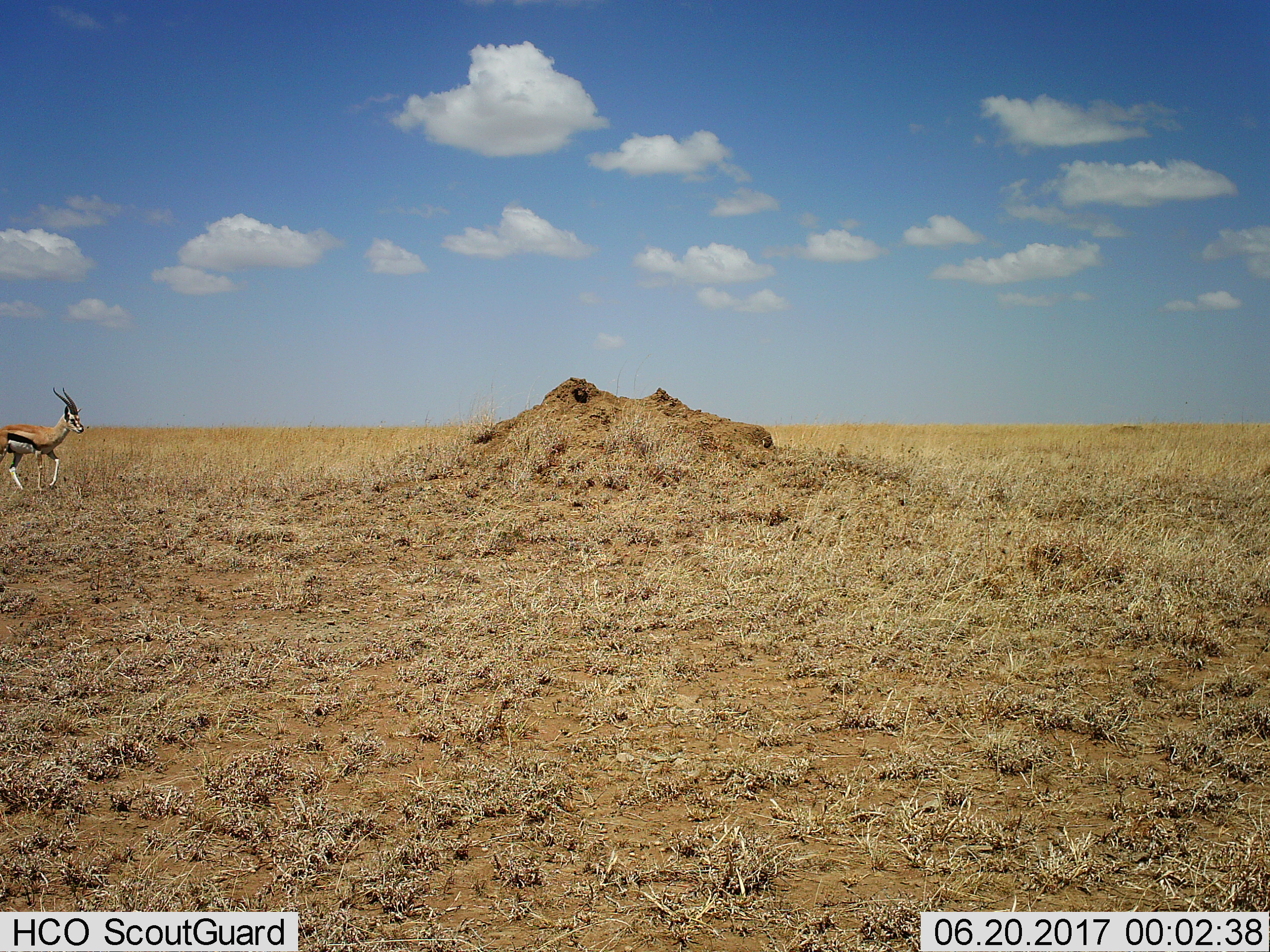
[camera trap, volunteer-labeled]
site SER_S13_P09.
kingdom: Animalia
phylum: Chordata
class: Mammalia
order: Artiodactyla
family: Bovidae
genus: Eudorcas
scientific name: Eudorcas thomsonii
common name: thomson's gazelle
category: gazellethomsons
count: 1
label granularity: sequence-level